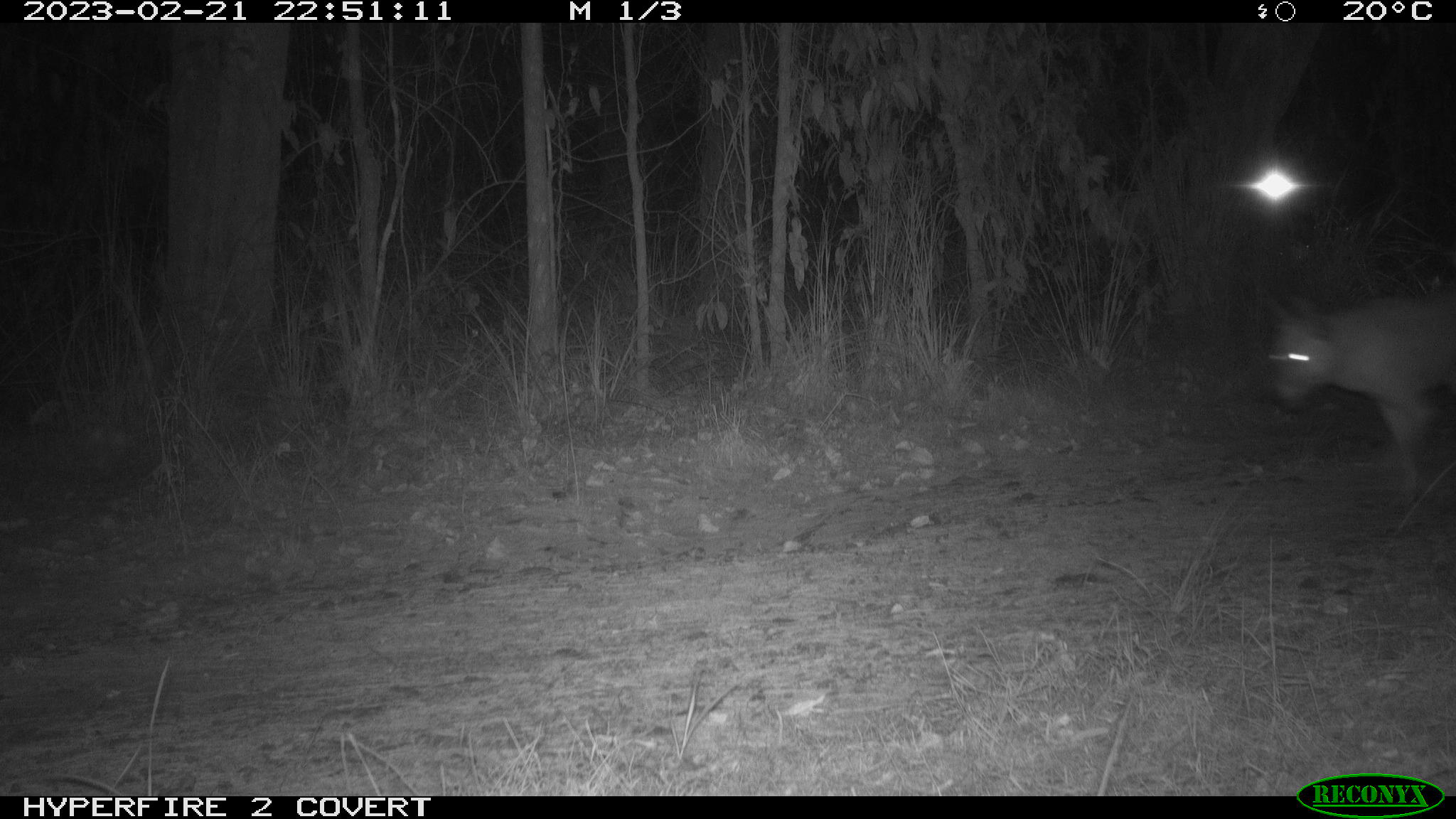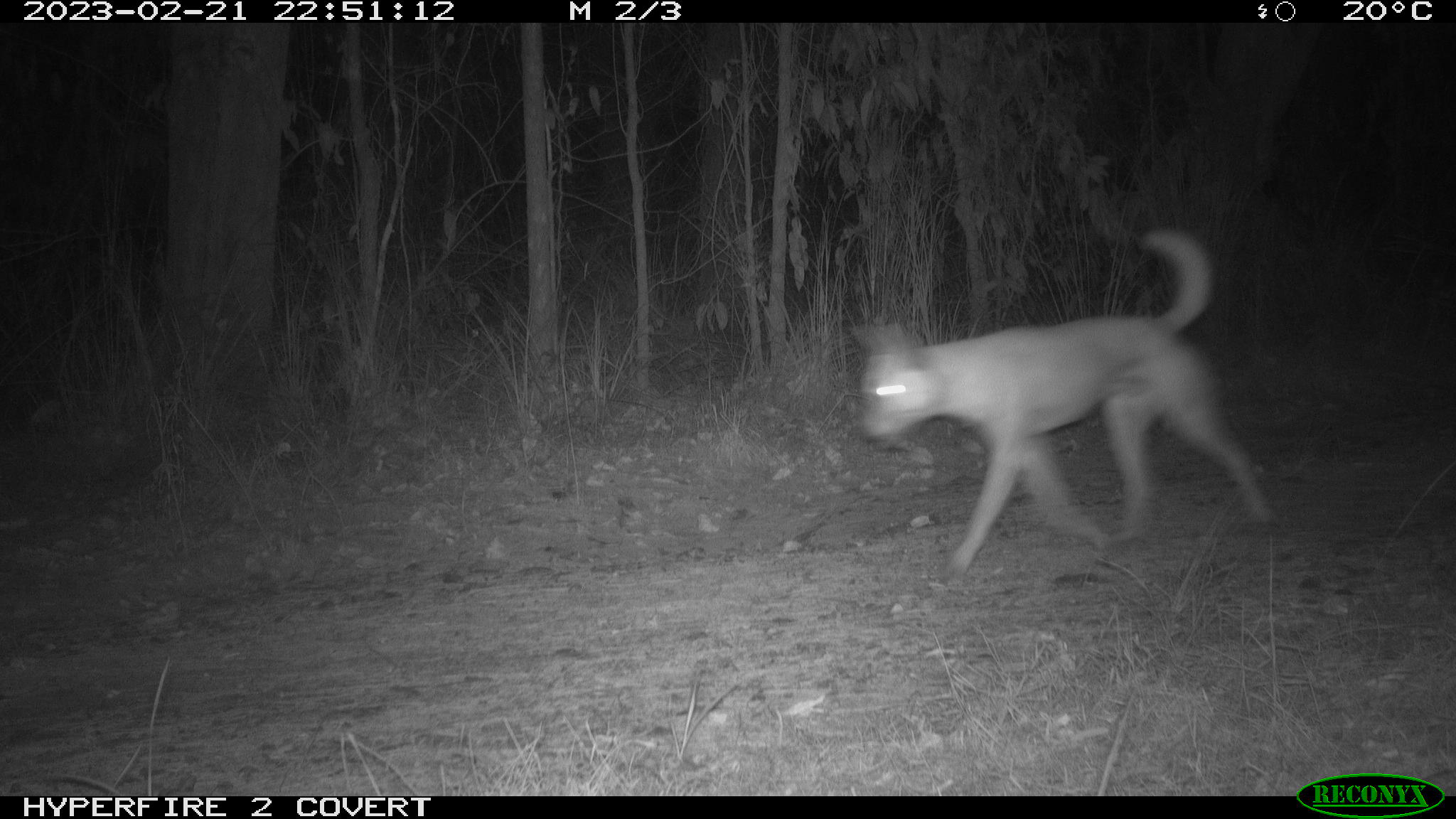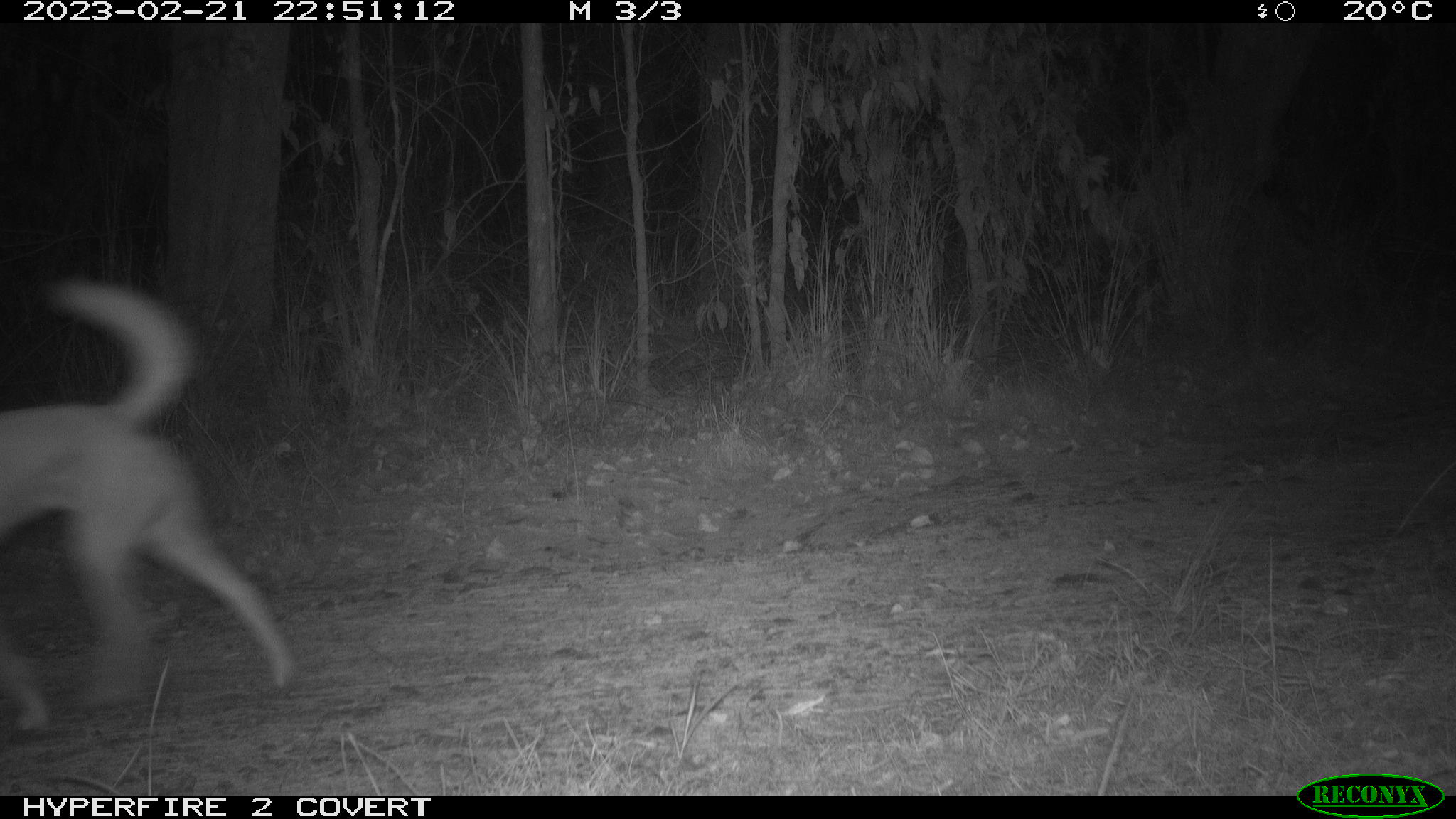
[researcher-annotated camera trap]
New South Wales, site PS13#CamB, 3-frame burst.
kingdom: Animalia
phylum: Chordata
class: Mammalia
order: Carnivora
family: Canidae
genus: Canis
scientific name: Canis familiaris dingo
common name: dingo